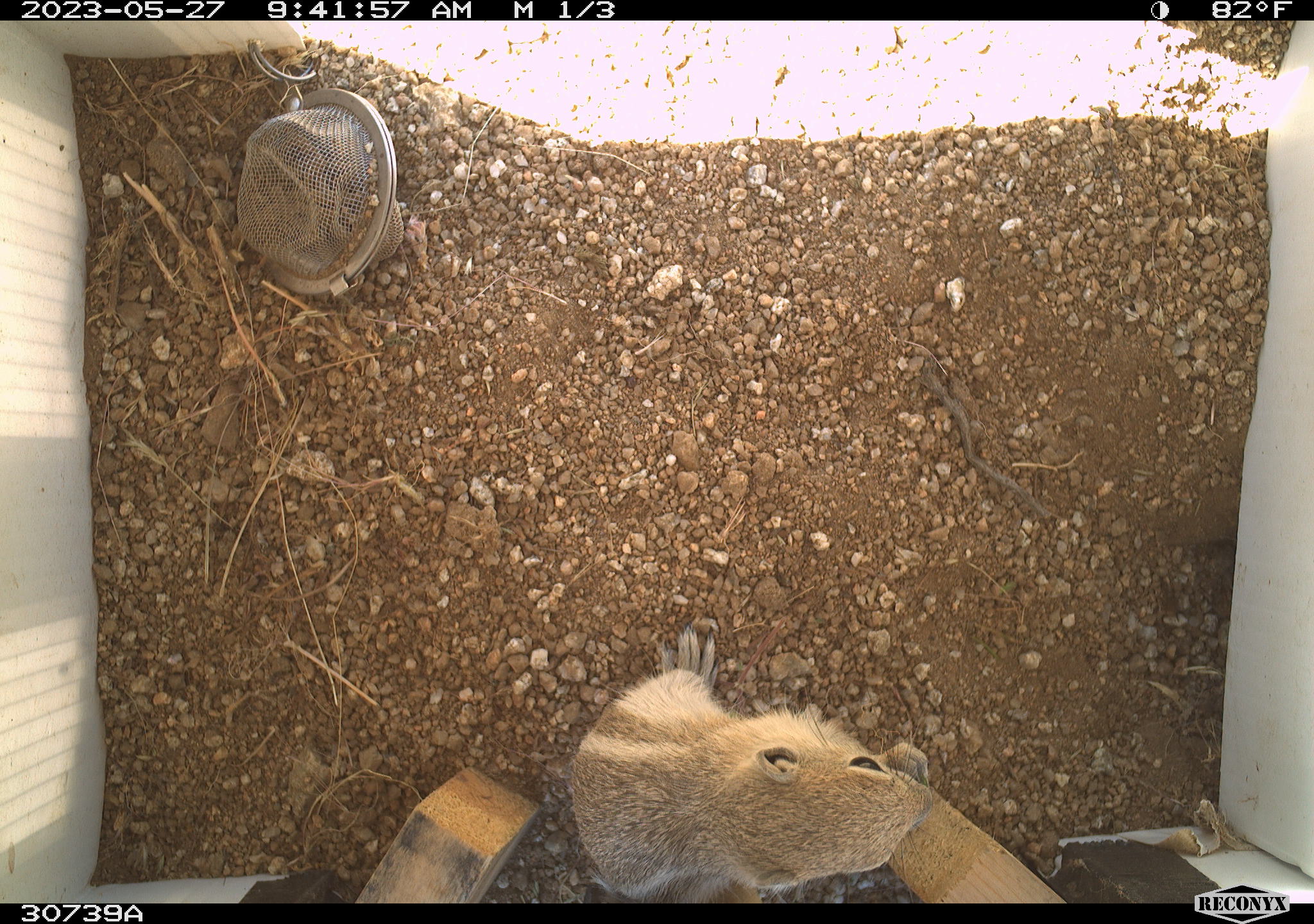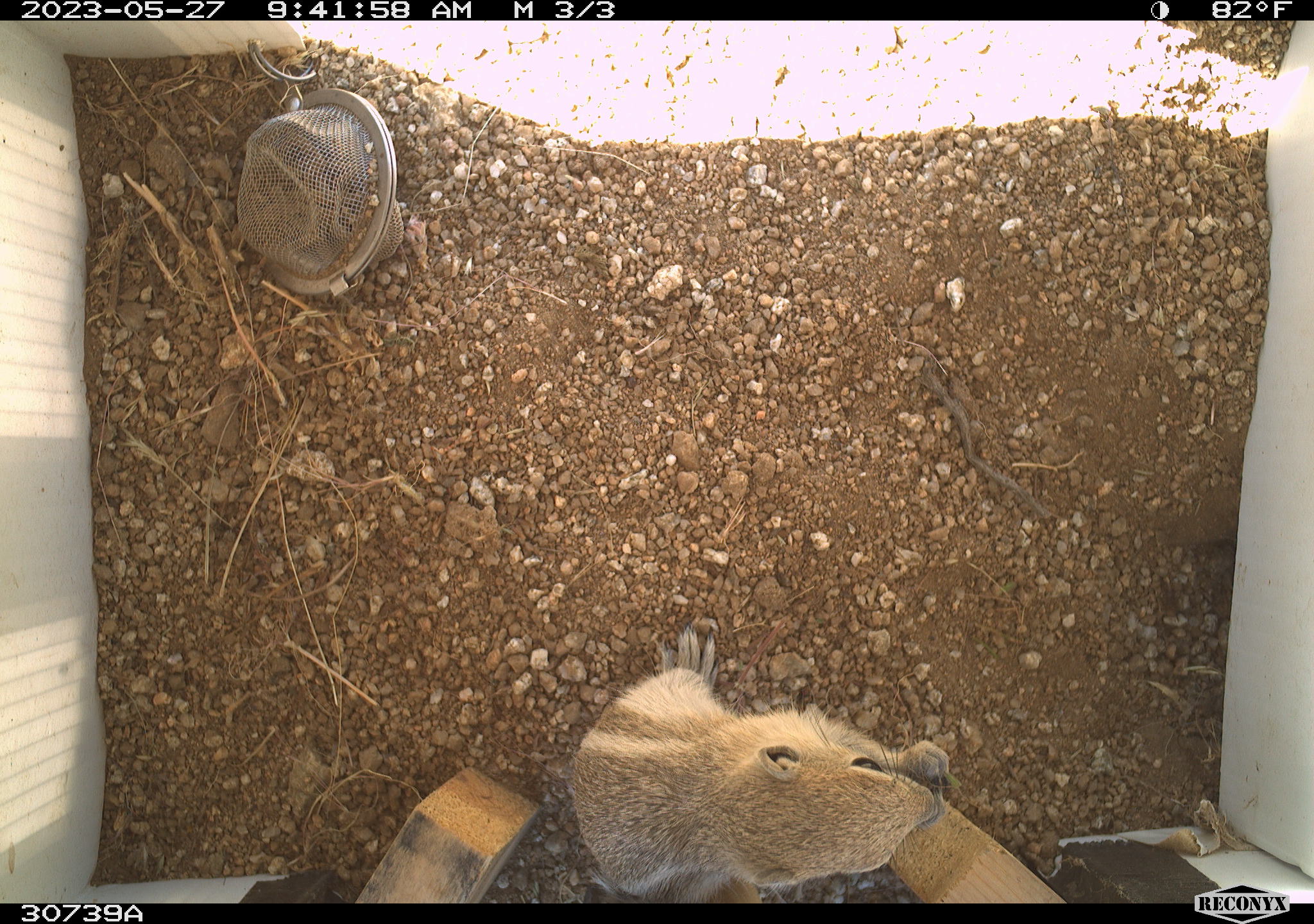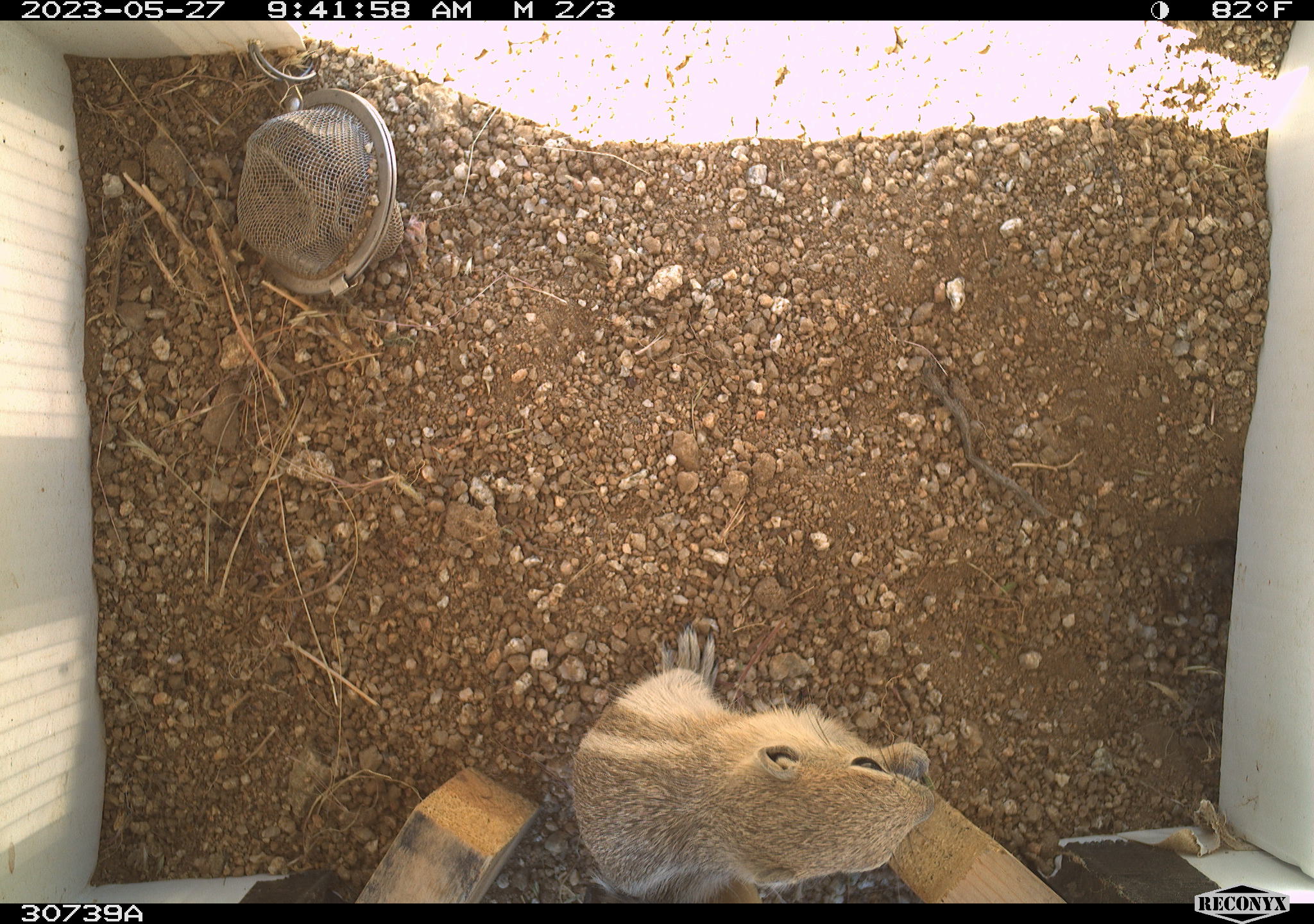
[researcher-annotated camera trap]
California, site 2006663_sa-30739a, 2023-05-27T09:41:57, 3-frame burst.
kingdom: Animalia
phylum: Chordata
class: Mammalia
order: Rodentia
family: Sciuridae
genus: Ammospermophilus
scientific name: Ammospermophilus leucurus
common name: white-tailed antelope squirrel